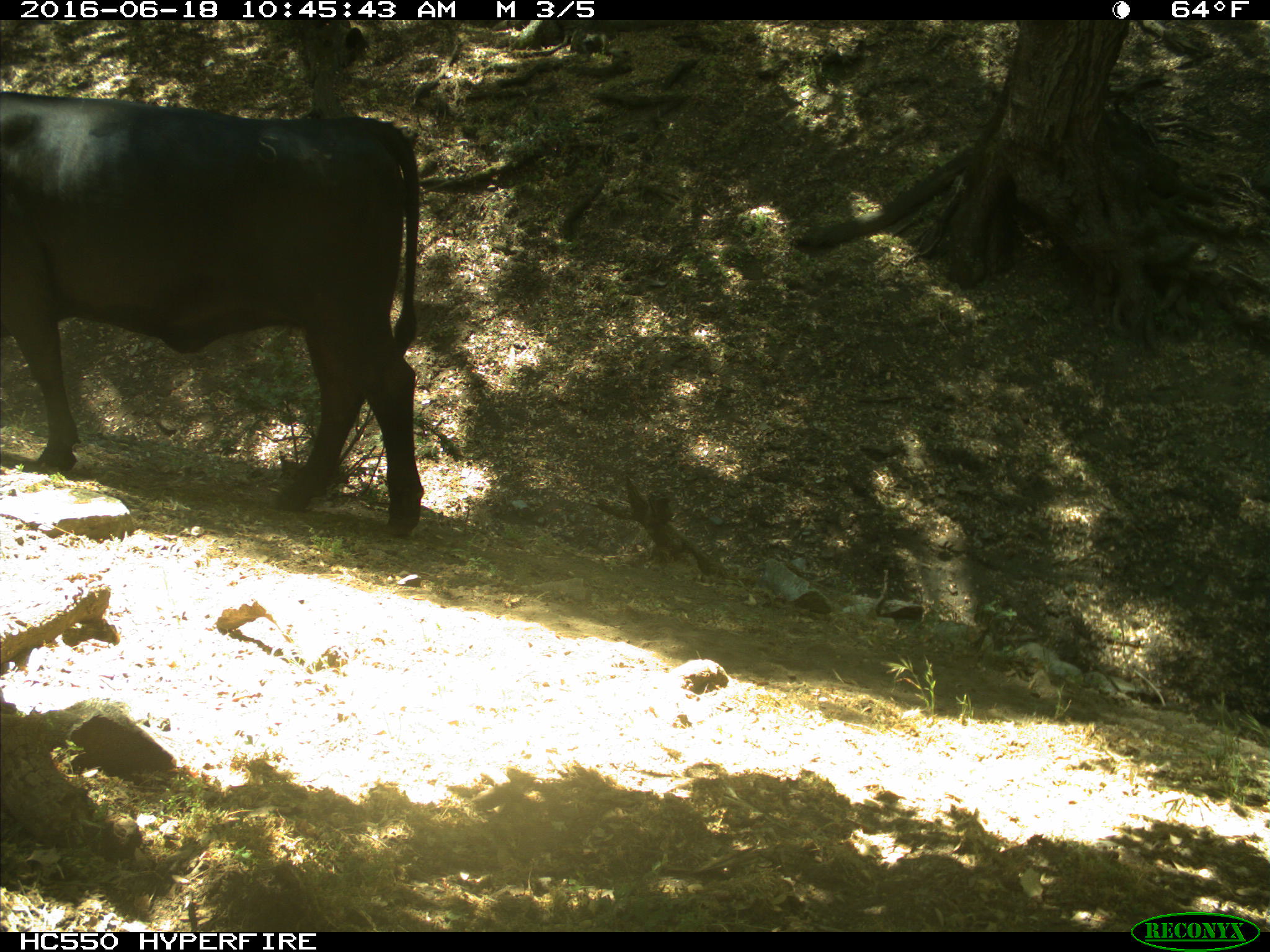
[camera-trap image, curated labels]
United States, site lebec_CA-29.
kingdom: Animalia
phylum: Chordata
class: Mammalia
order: Artiodactyla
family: Bovidae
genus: Bos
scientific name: Bos taurus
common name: domestic cow